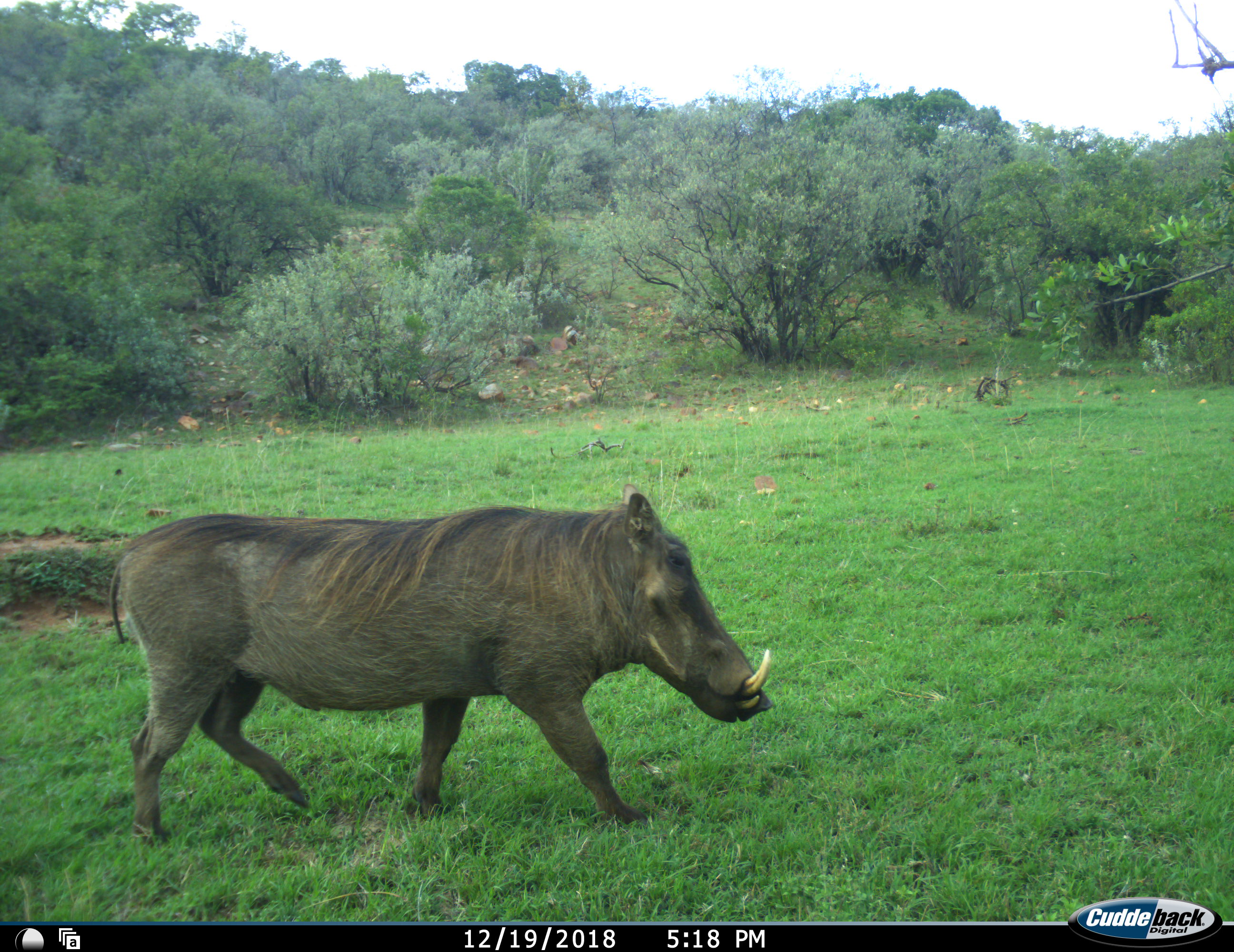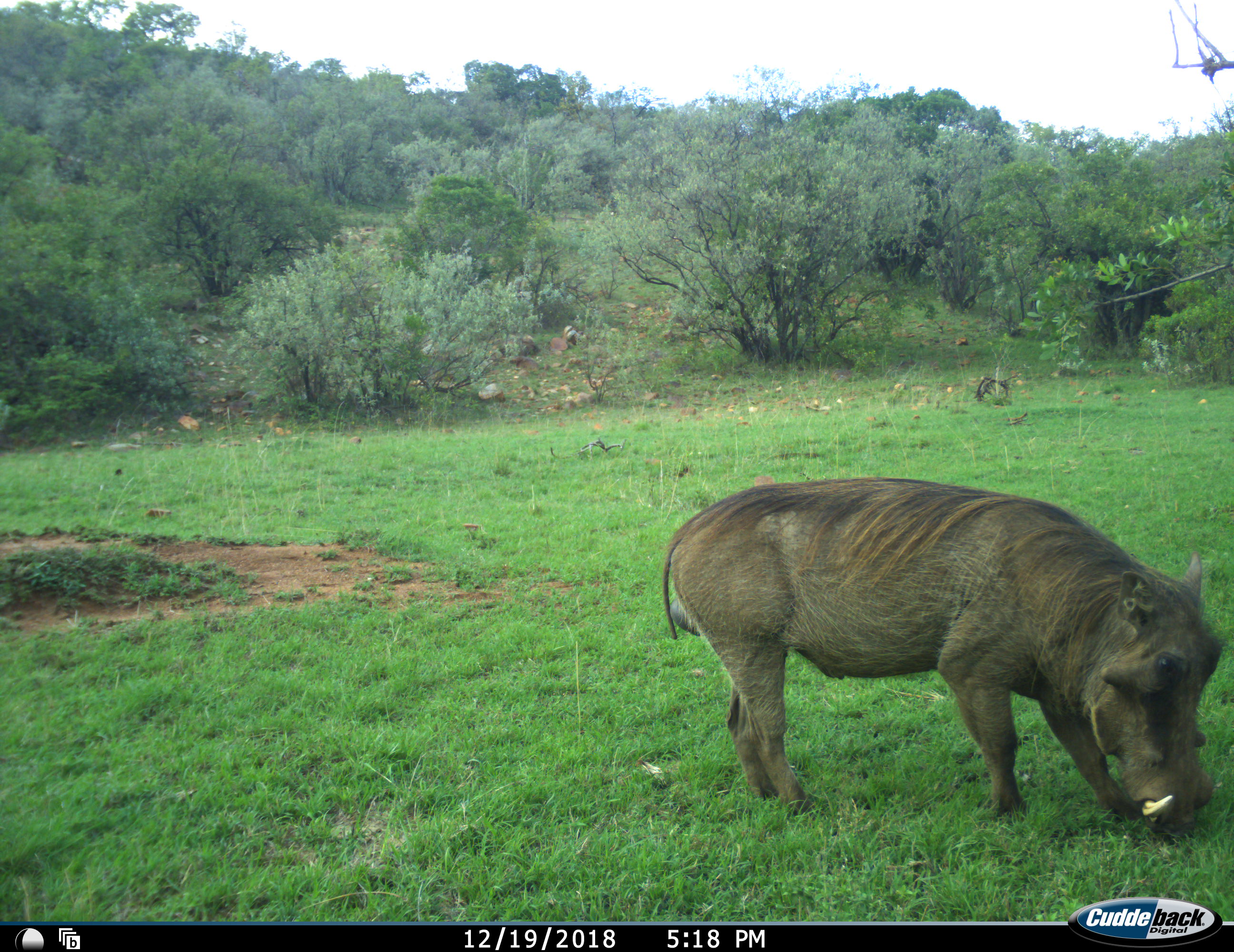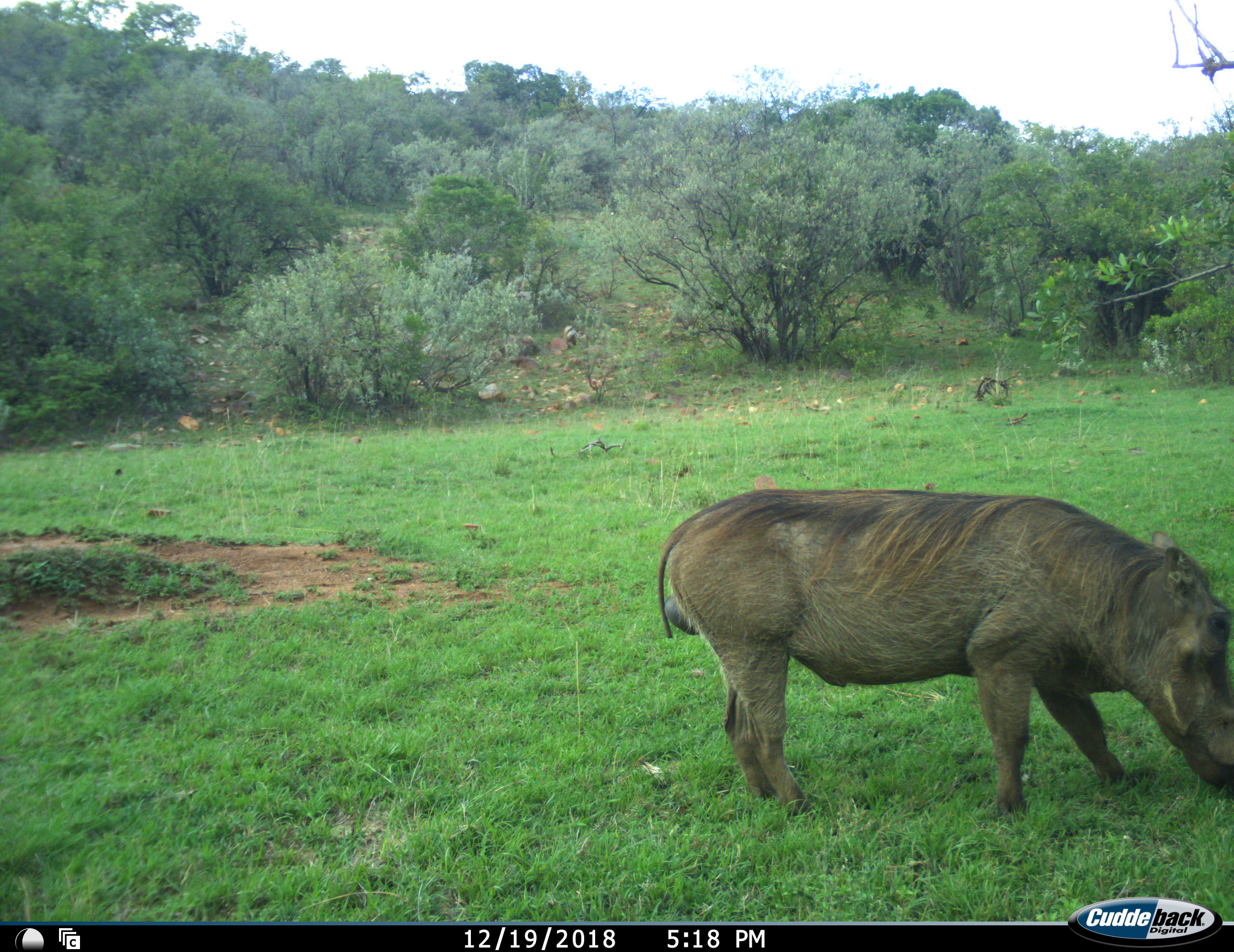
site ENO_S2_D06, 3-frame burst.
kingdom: Animalia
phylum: Chordata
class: Mammalia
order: Artiodactyla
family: Suidae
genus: Phacochoerus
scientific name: Phacochoerus africanus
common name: warthog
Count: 1.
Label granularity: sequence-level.